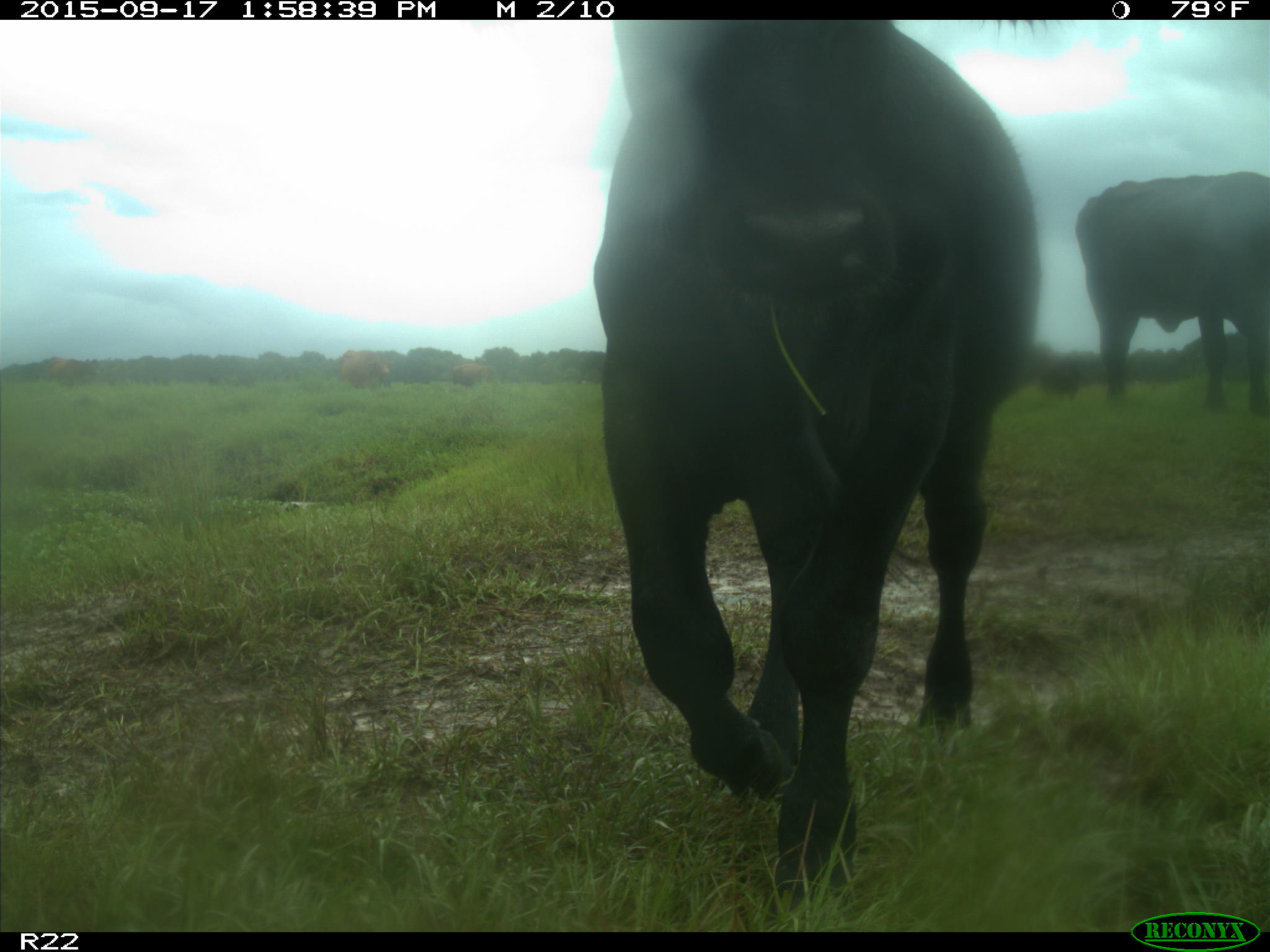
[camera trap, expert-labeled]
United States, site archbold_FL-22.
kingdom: Animalia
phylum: Chordata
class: Mammalia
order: Artiodactyla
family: Bovidae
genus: Bos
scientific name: Bos taurus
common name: domestic cow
Bos taurus (domestic cow).